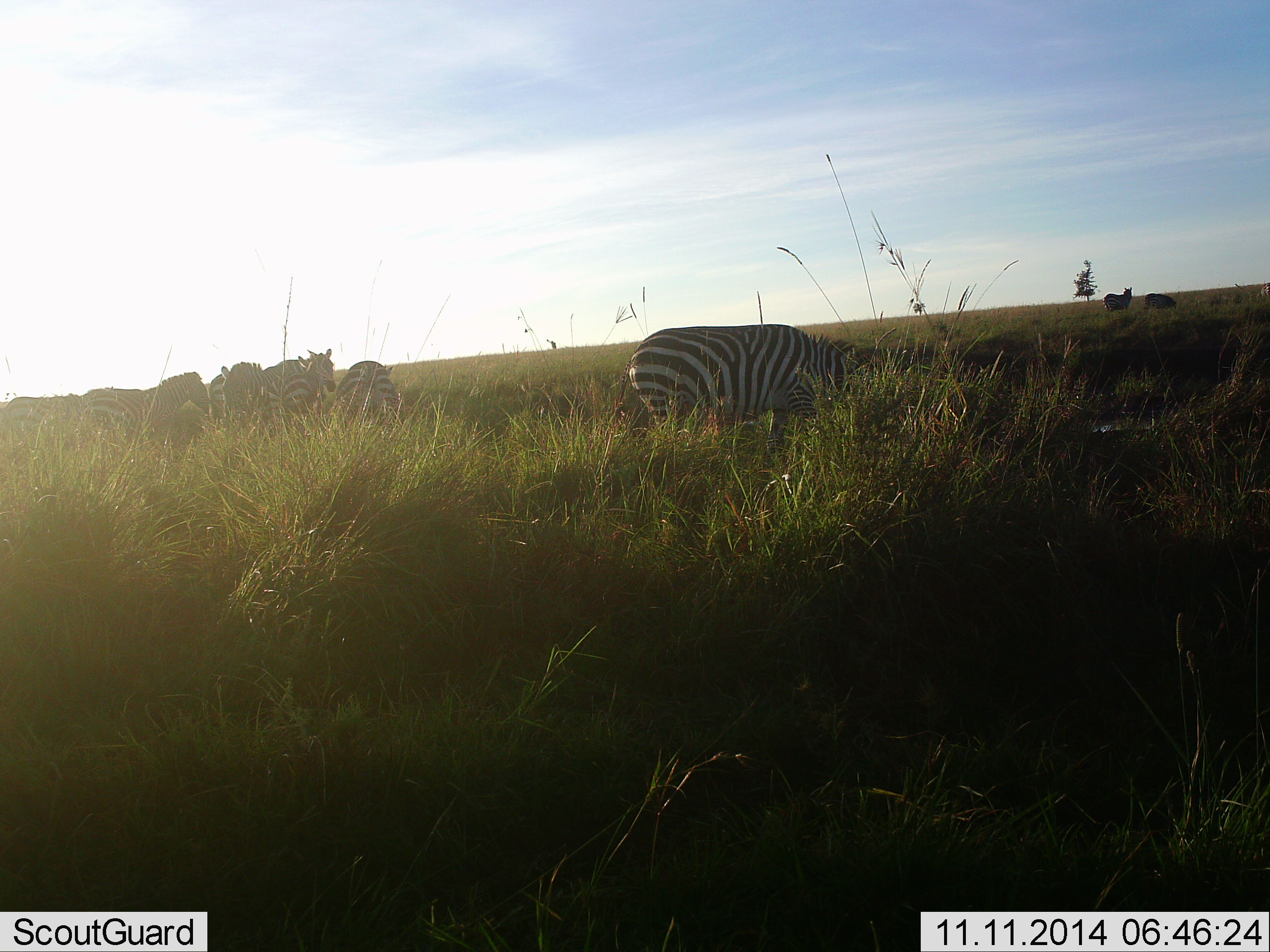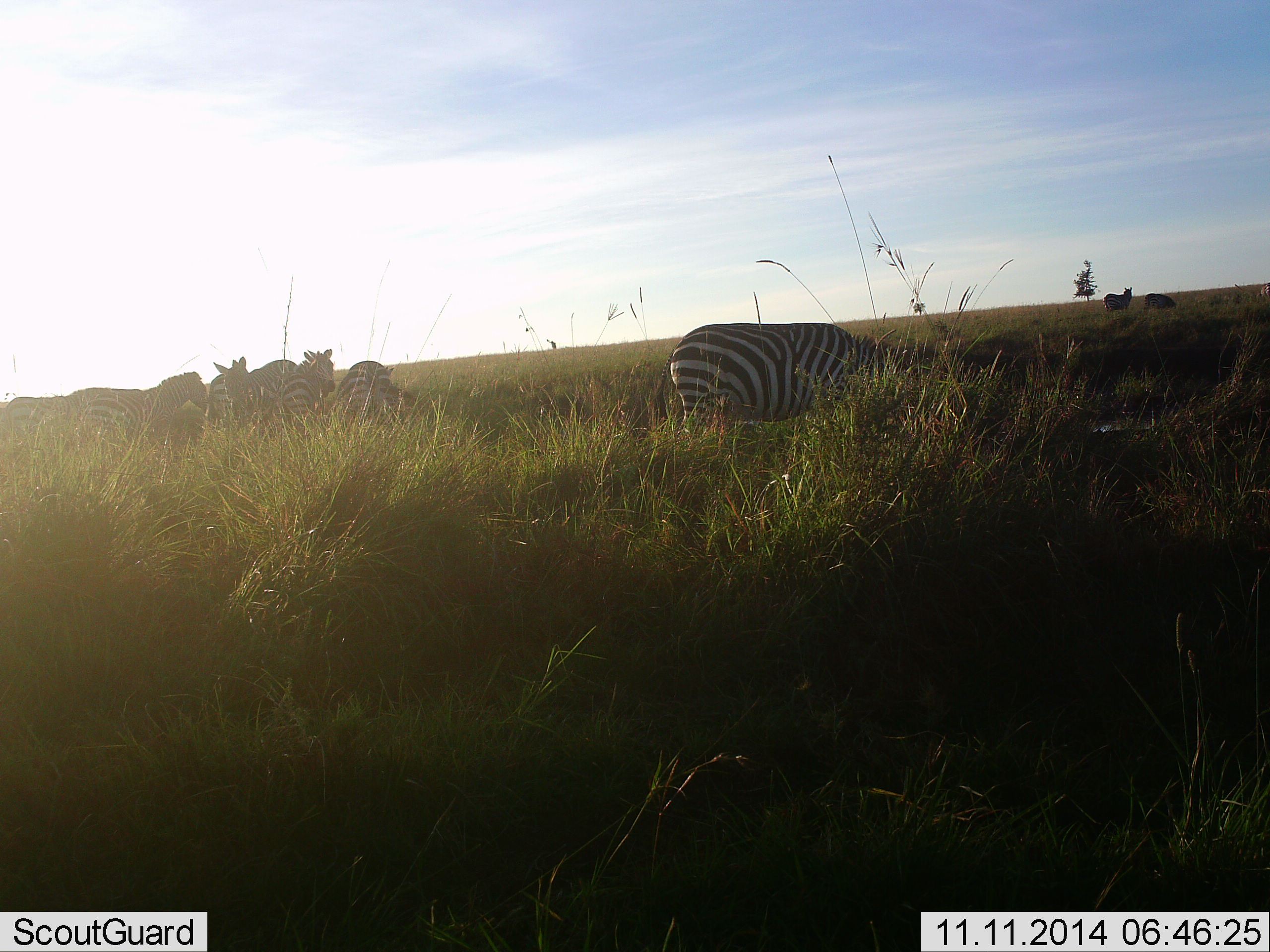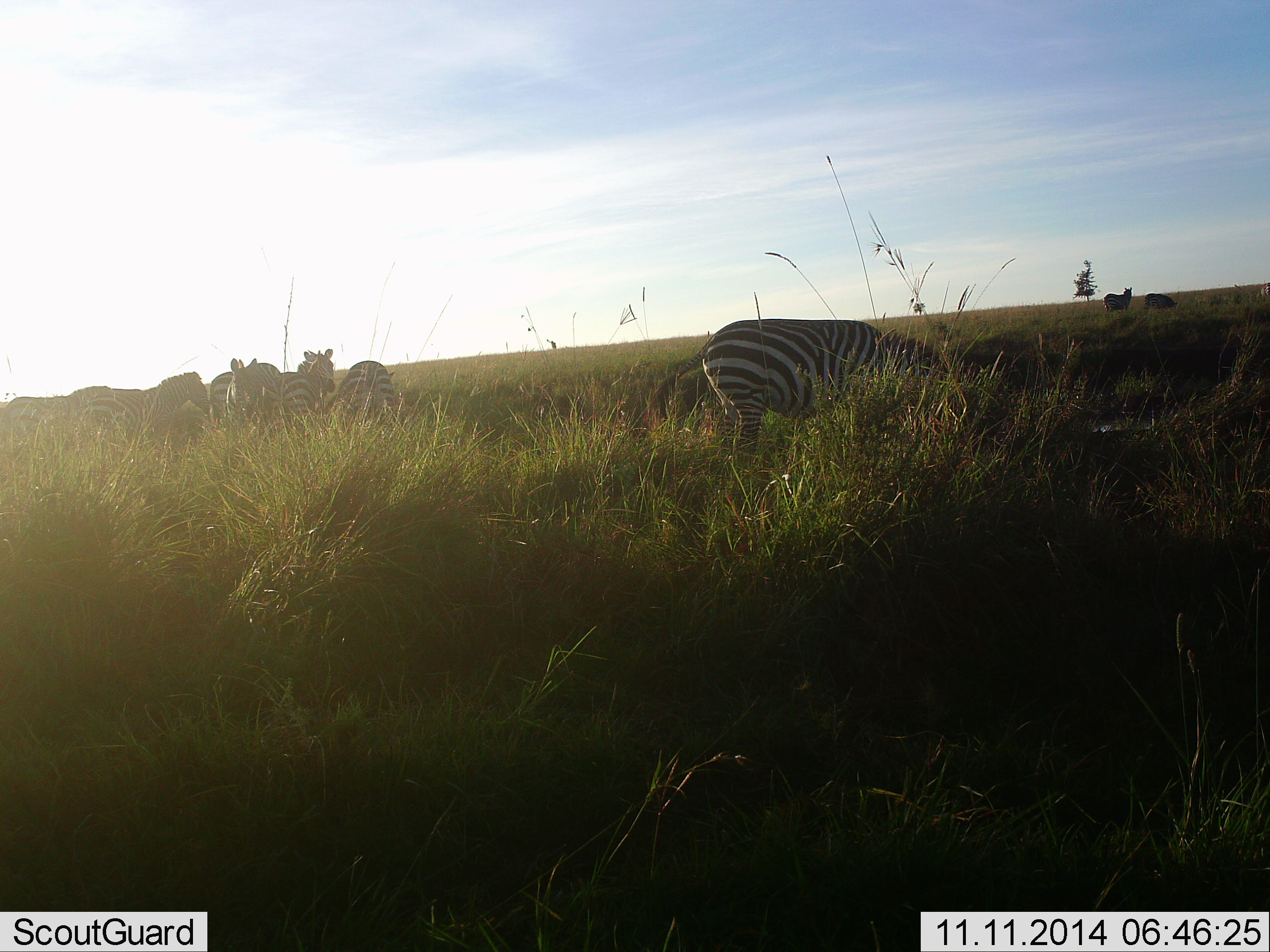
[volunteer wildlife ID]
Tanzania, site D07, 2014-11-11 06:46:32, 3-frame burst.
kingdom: Animalia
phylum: Chordata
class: Mammalia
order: Perissodactyla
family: Equidae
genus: Equus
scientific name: Equus quagga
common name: plains zebra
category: zebra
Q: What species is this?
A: Zebra (plains zebra) (Equus quagga).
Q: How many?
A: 10.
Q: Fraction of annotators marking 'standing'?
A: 60%.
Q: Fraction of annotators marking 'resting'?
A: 10%.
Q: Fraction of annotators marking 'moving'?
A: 40%.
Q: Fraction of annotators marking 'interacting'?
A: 0%.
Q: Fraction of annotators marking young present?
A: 0%.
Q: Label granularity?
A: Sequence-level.